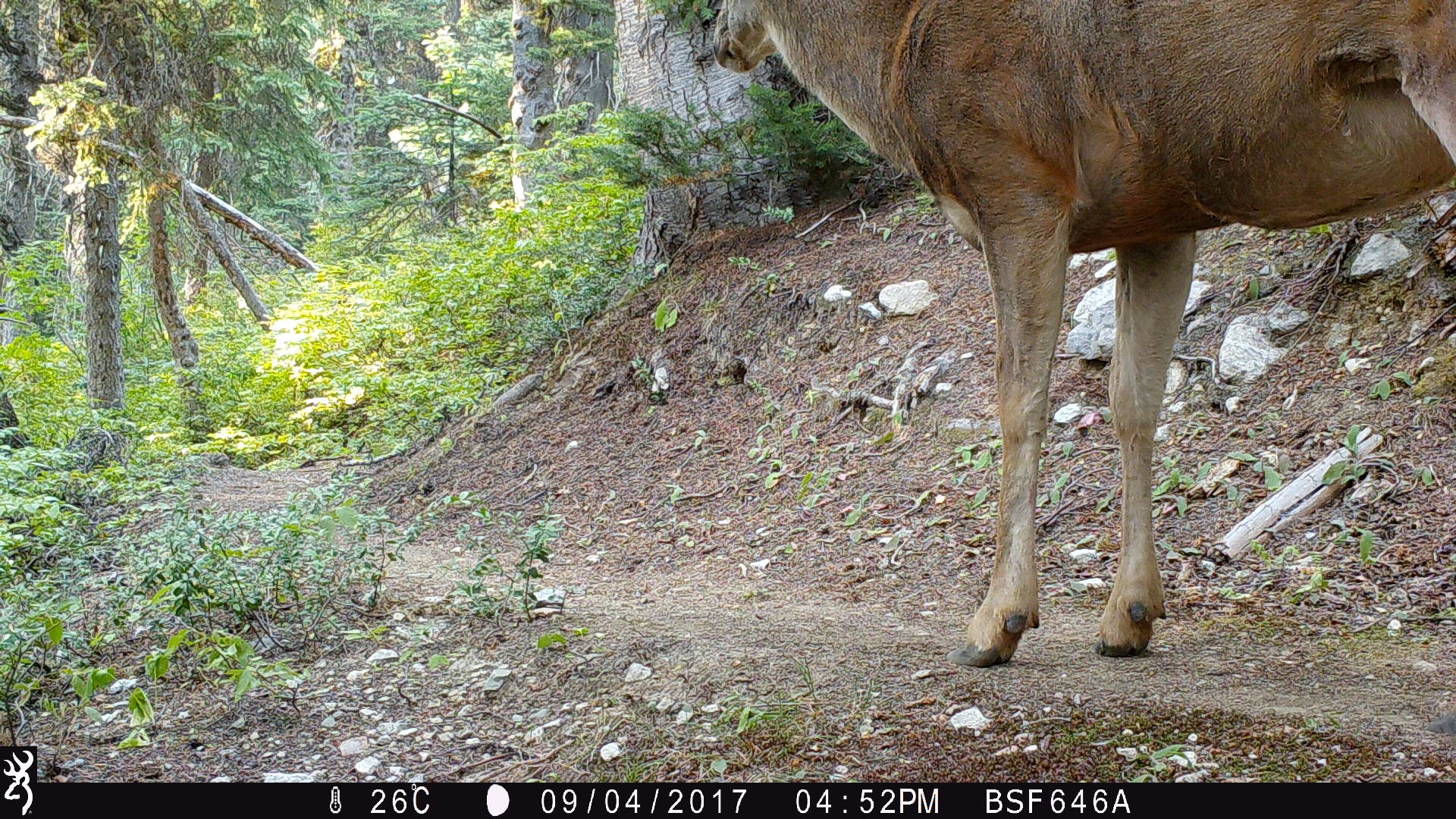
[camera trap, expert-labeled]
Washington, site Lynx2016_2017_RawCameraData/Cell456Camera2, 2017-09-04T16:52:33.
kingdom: Animalia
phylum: Chordata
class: Mammalia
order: Artiodactyla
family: Cervidae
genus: Odocoileus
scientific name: Odocoileus hemionus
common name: mule deer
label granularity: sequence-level